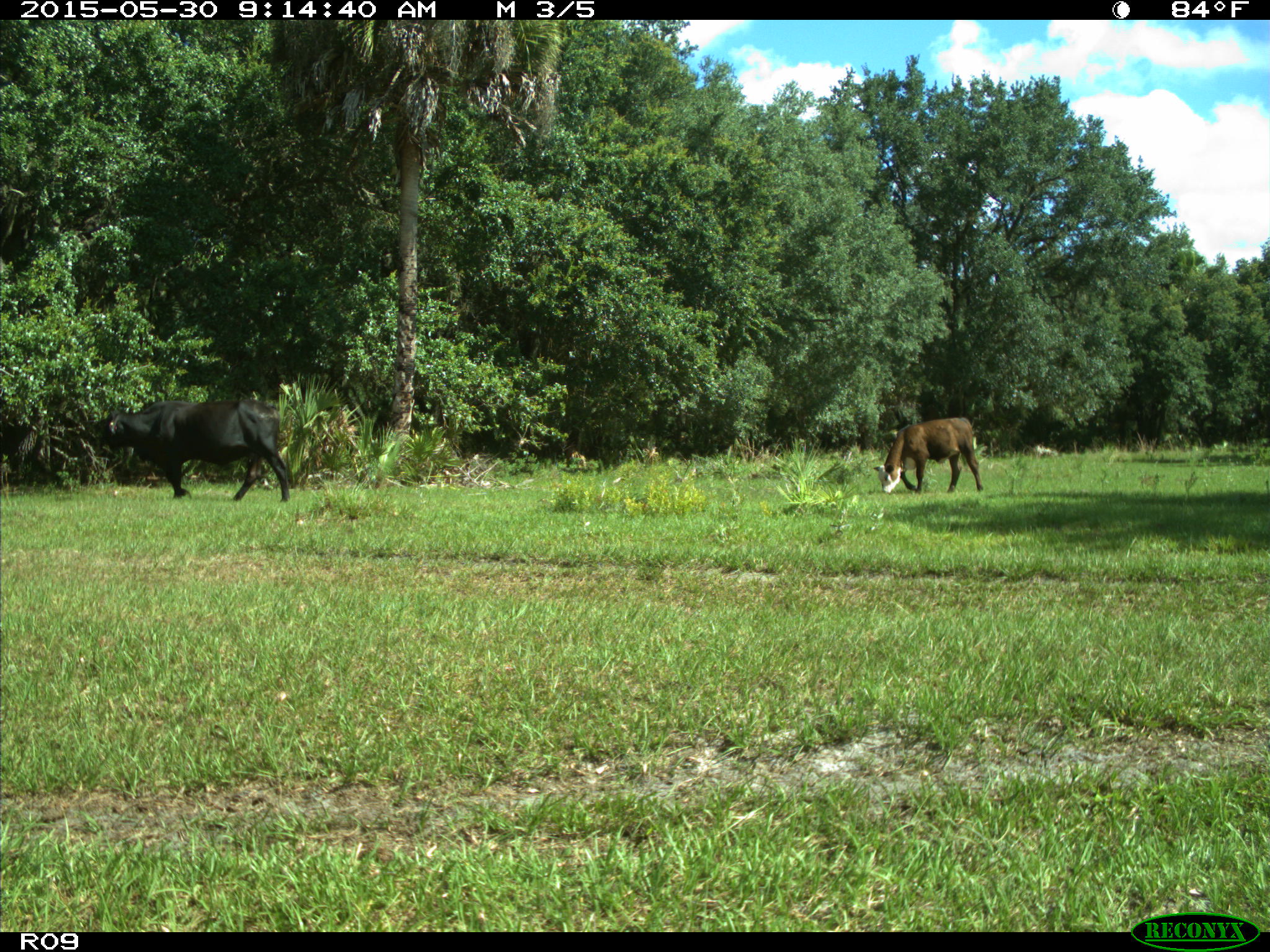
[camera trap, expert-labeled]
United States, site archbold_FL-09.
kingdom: Animalia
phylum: Chordata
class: Mammalia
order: Artiodactyla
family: Bovidae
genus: Bos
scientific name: Bos taurus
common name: domestic cow